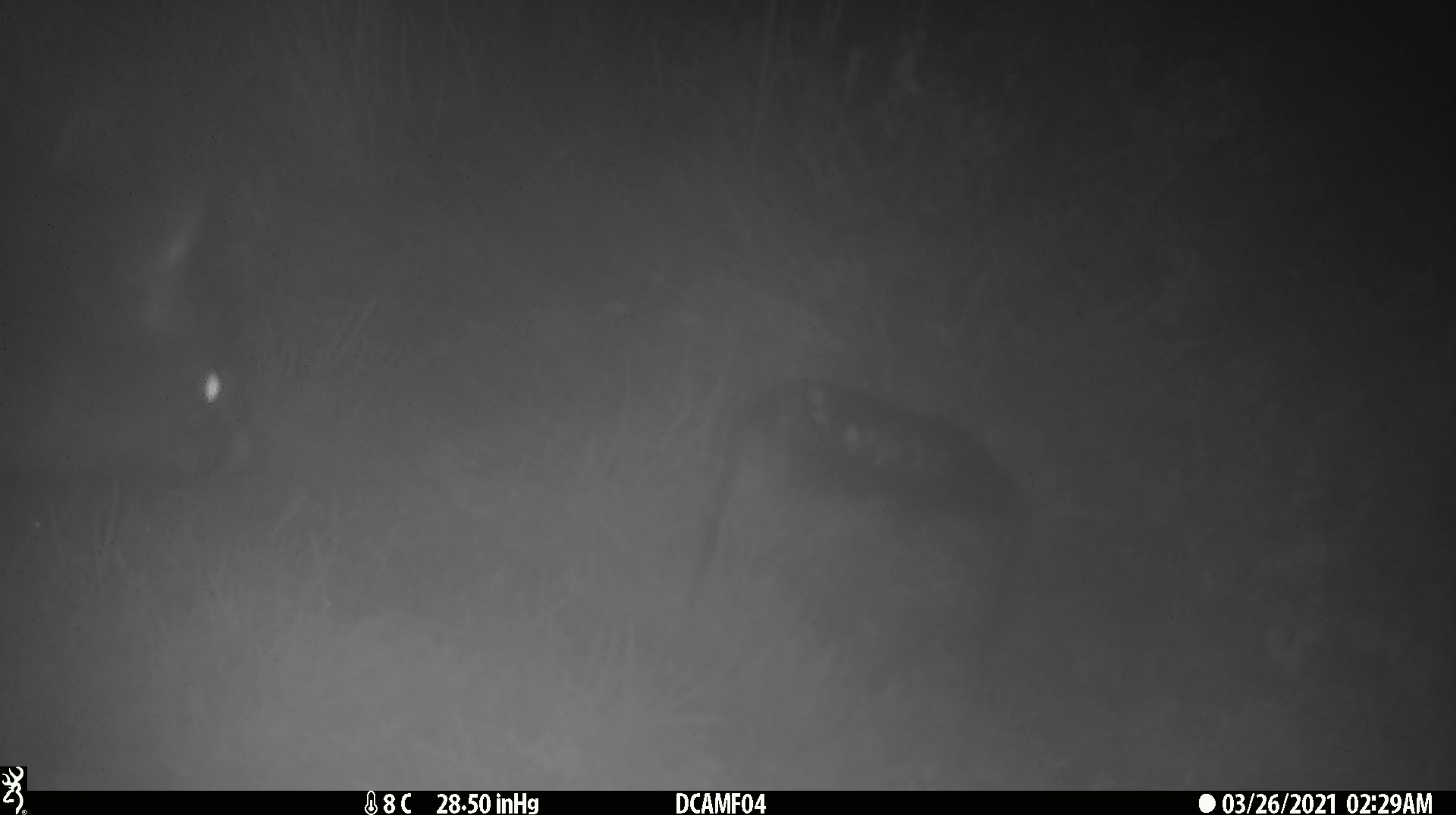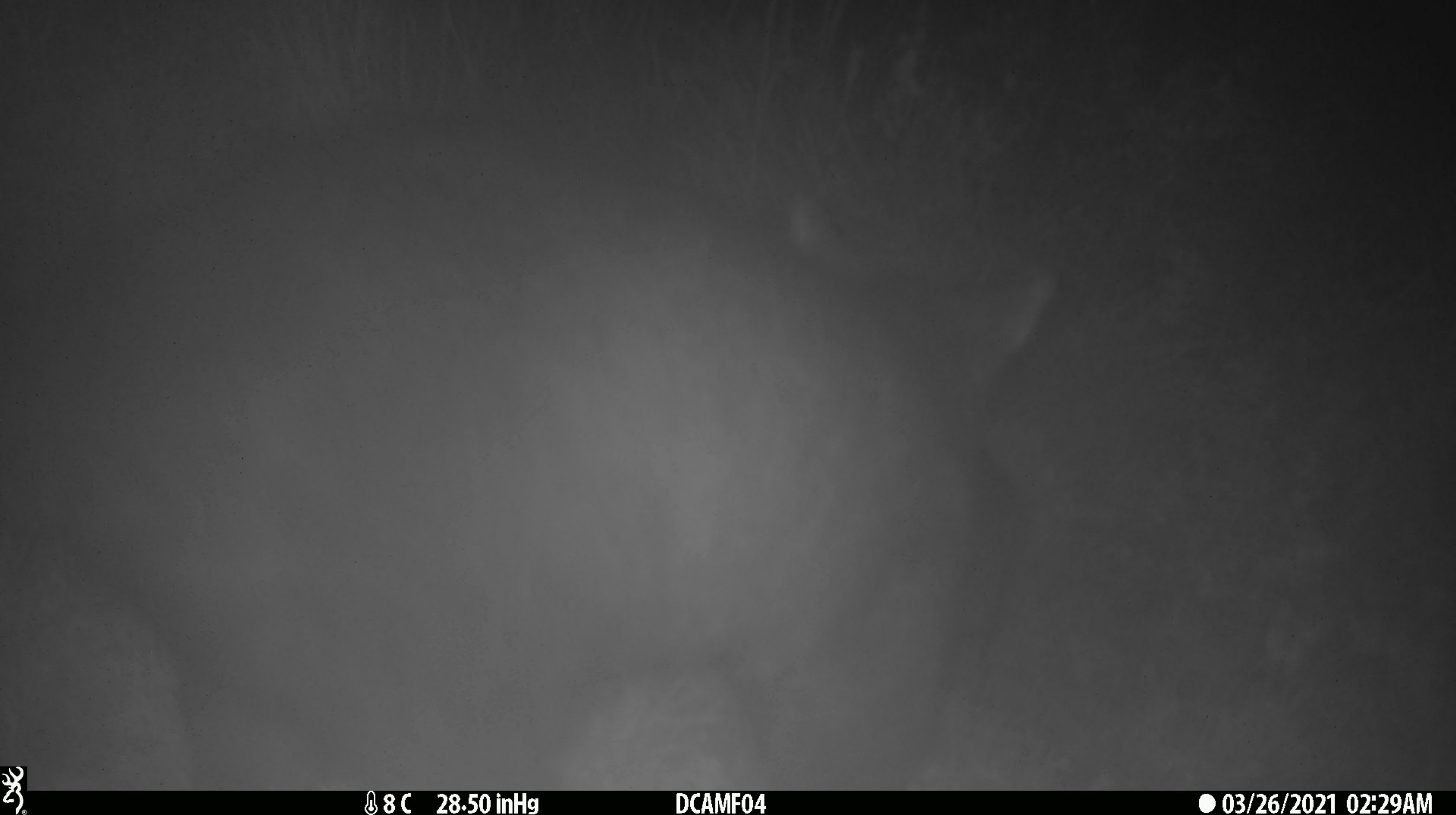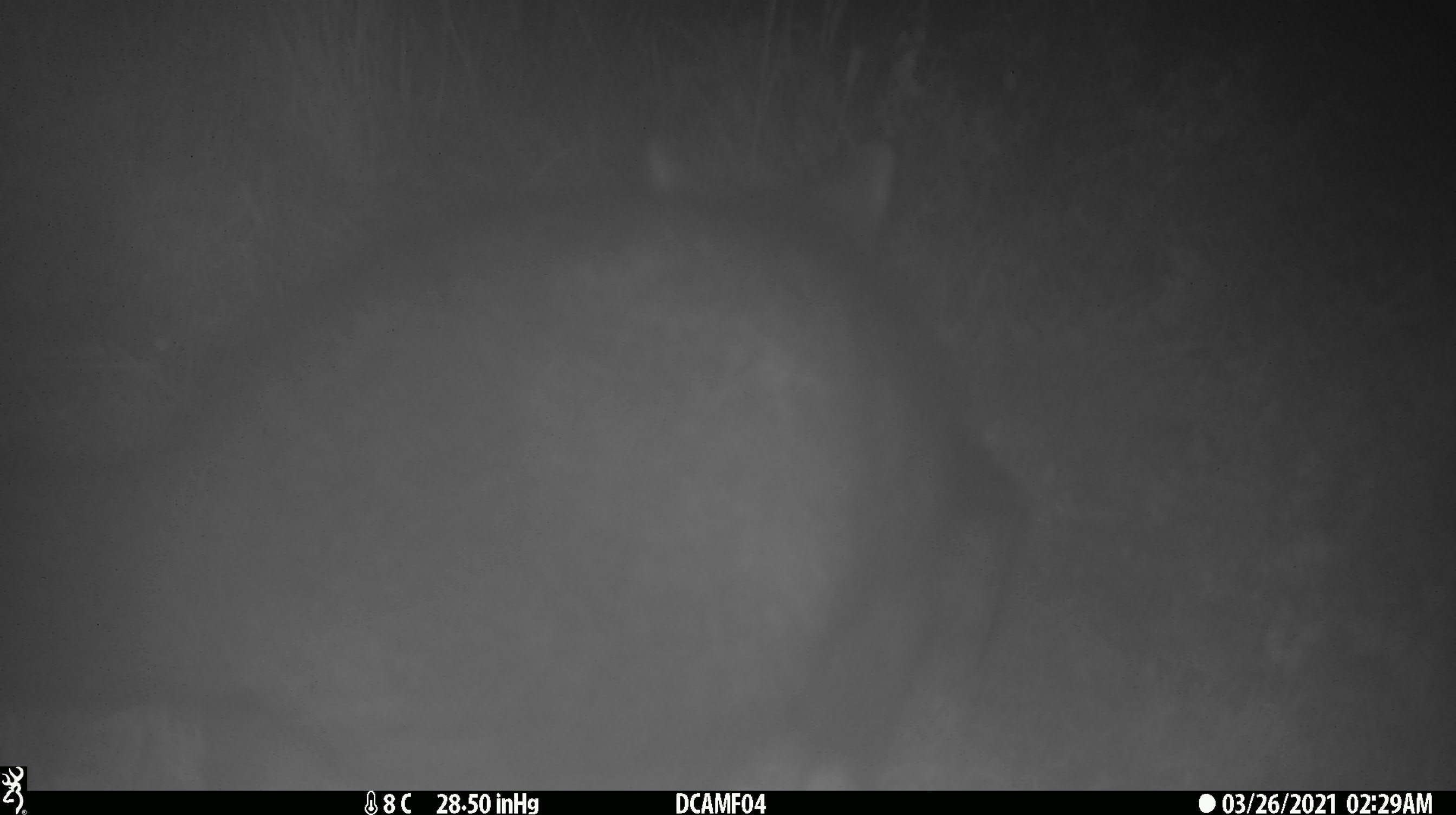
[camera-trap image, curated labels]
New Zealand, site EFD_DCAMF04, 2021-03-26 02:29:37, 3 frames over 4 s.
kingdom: Animalia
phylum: Chordata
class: Mammalia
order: Diprotodontia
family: Phalangeridae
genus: Trichosurus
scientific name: Trichosurus vulpecula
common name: common brushtail possum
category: possum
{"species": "possum (common brushtail possum) (Trichosurus vulpecula)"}